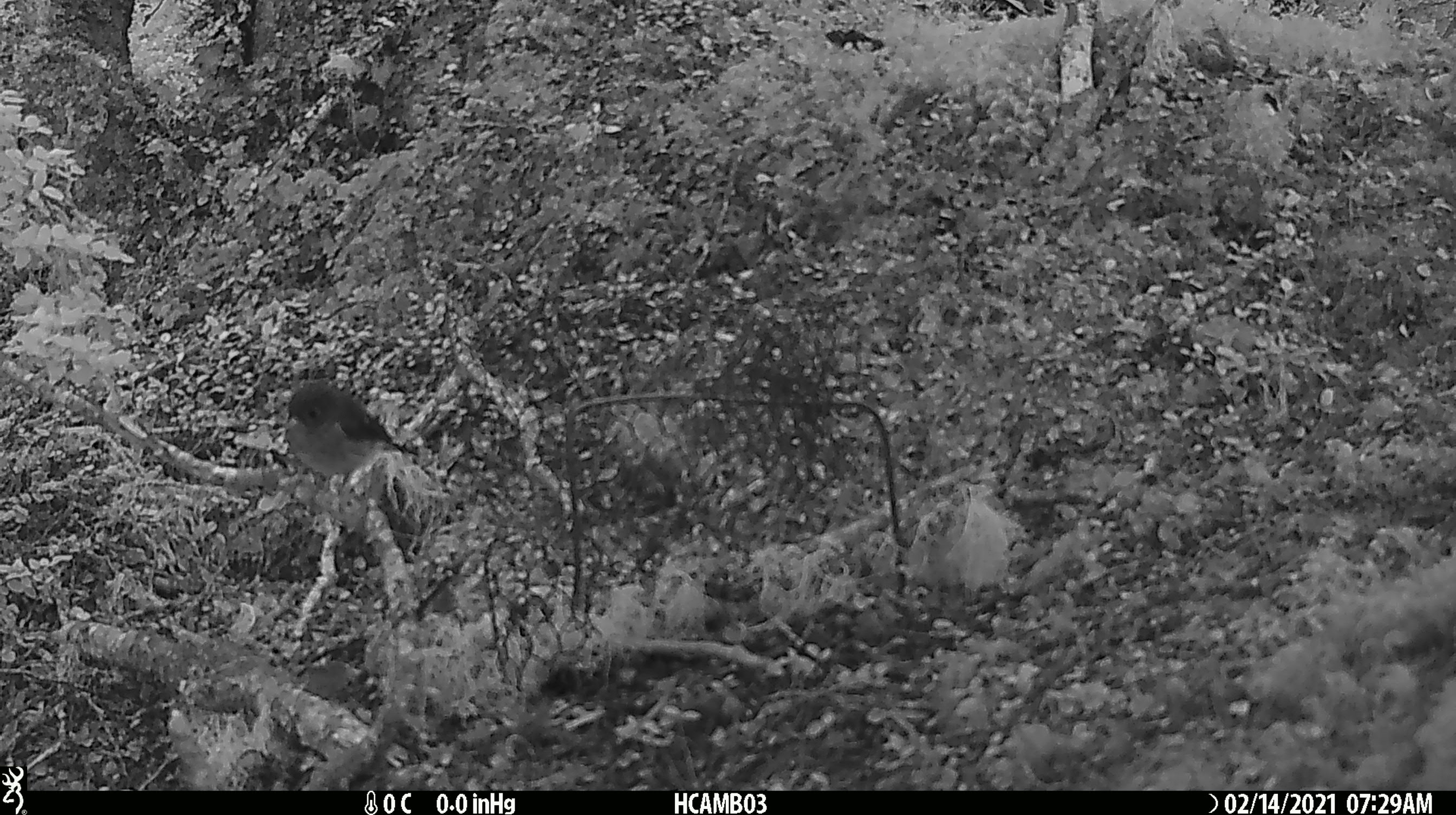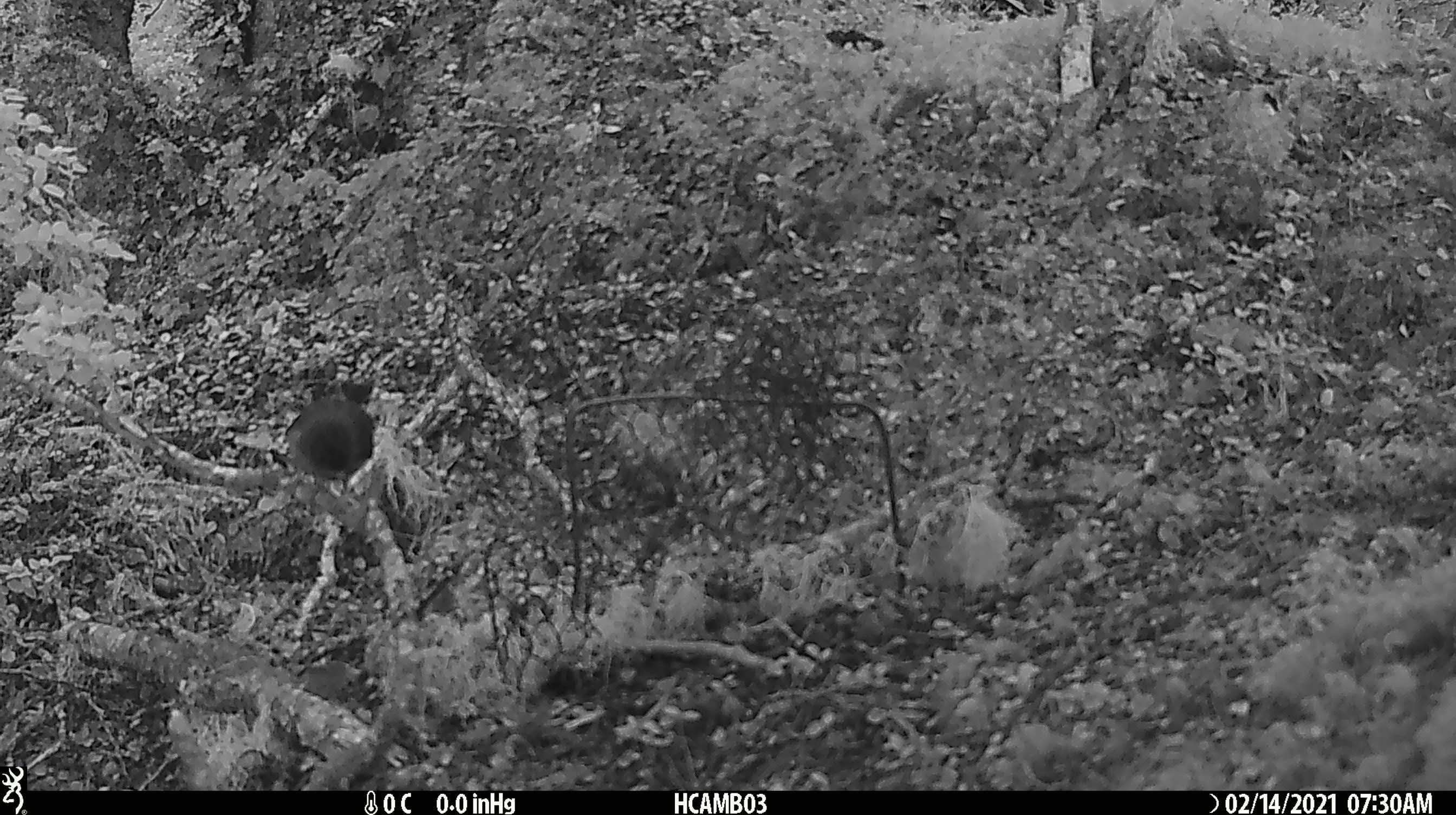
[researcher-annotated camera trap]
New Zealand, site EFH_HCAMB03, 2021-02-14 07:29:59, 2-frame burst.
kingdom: Animalia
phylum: Chordata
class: Aves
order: Passeriformes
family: Petroicidae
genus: Petroica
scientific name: Petroica macrocephala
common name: tomtit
Tomtit (Petroica macrocephala).